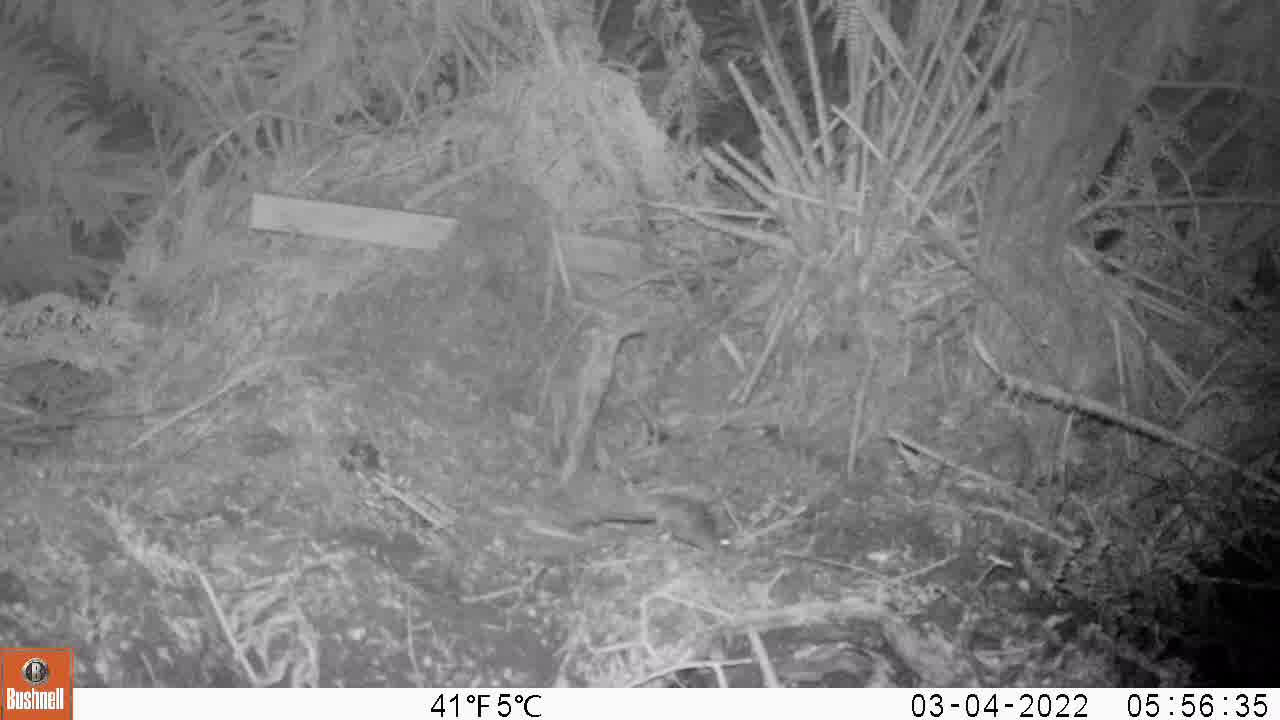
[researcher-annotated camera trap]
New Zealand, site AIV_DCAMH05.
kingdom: Animalia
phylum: Chordata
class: Mammalia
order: Rodentia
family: Muridae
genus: Mus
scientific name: Mus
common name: mouse